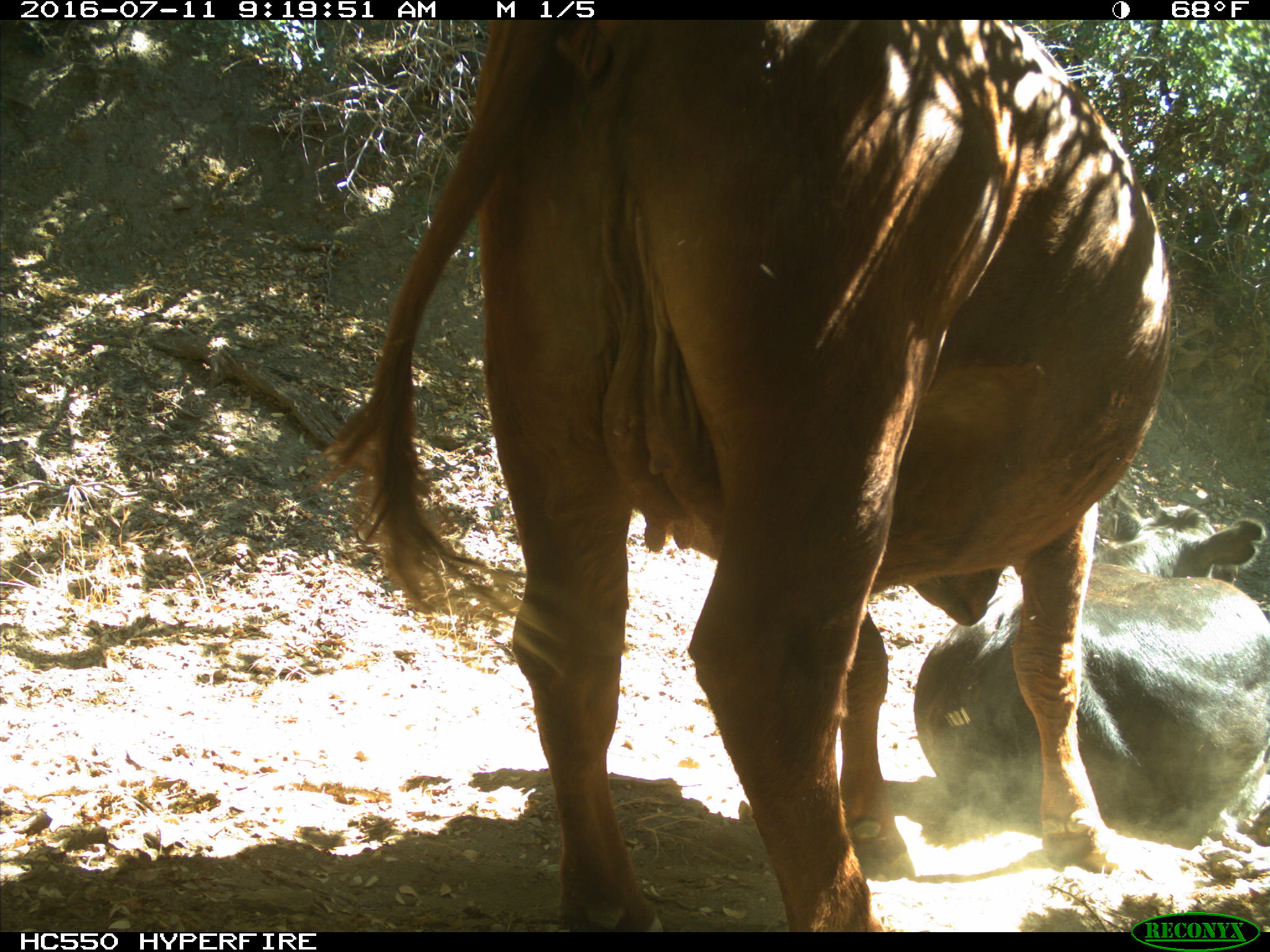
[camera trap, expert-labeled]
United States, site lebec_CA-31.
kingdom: Animalia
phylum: Chordata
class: Mammalia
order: Artiodactyla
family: Bovidae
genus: Bos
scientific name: Bos taurus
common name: domestic cow